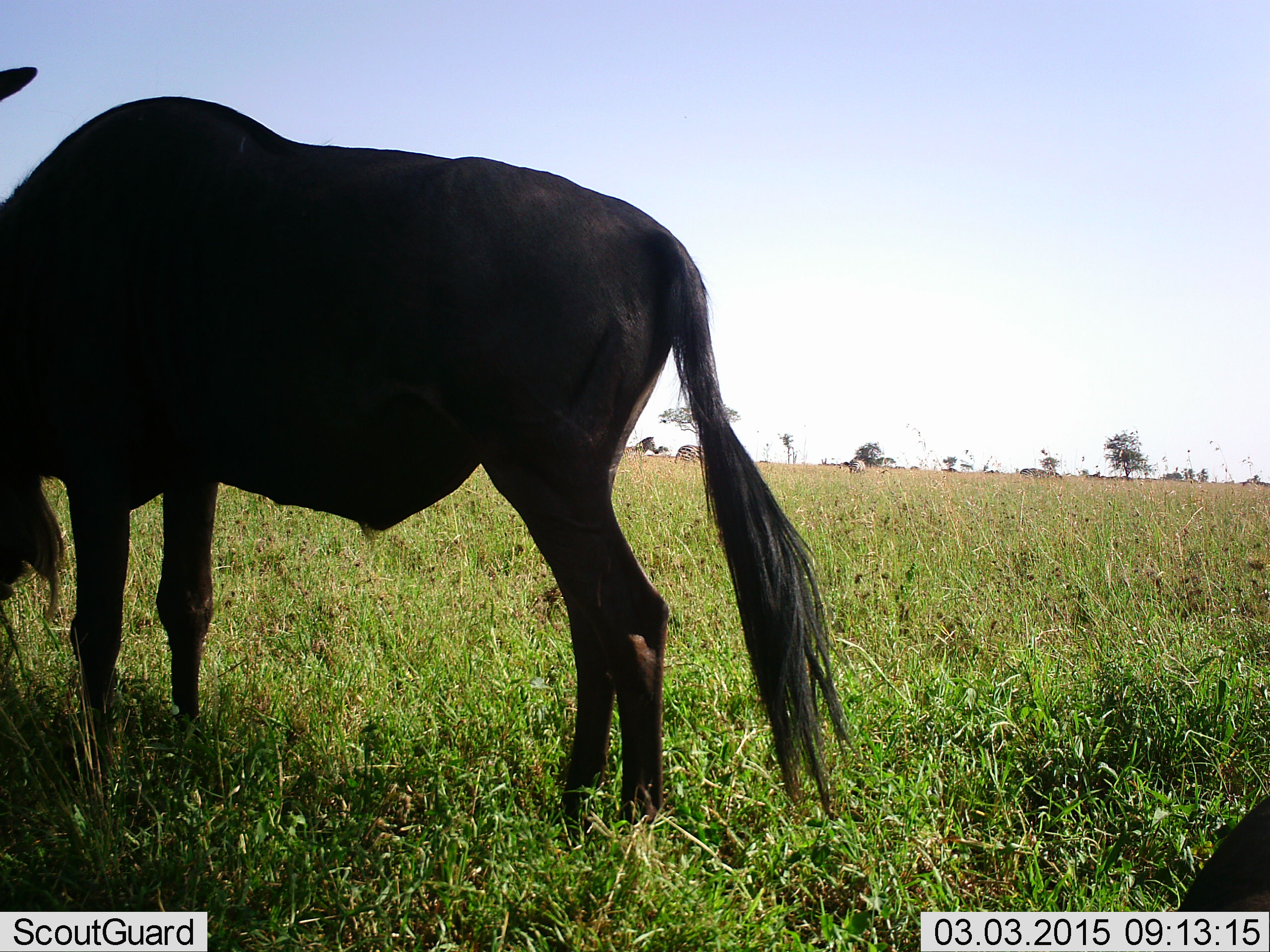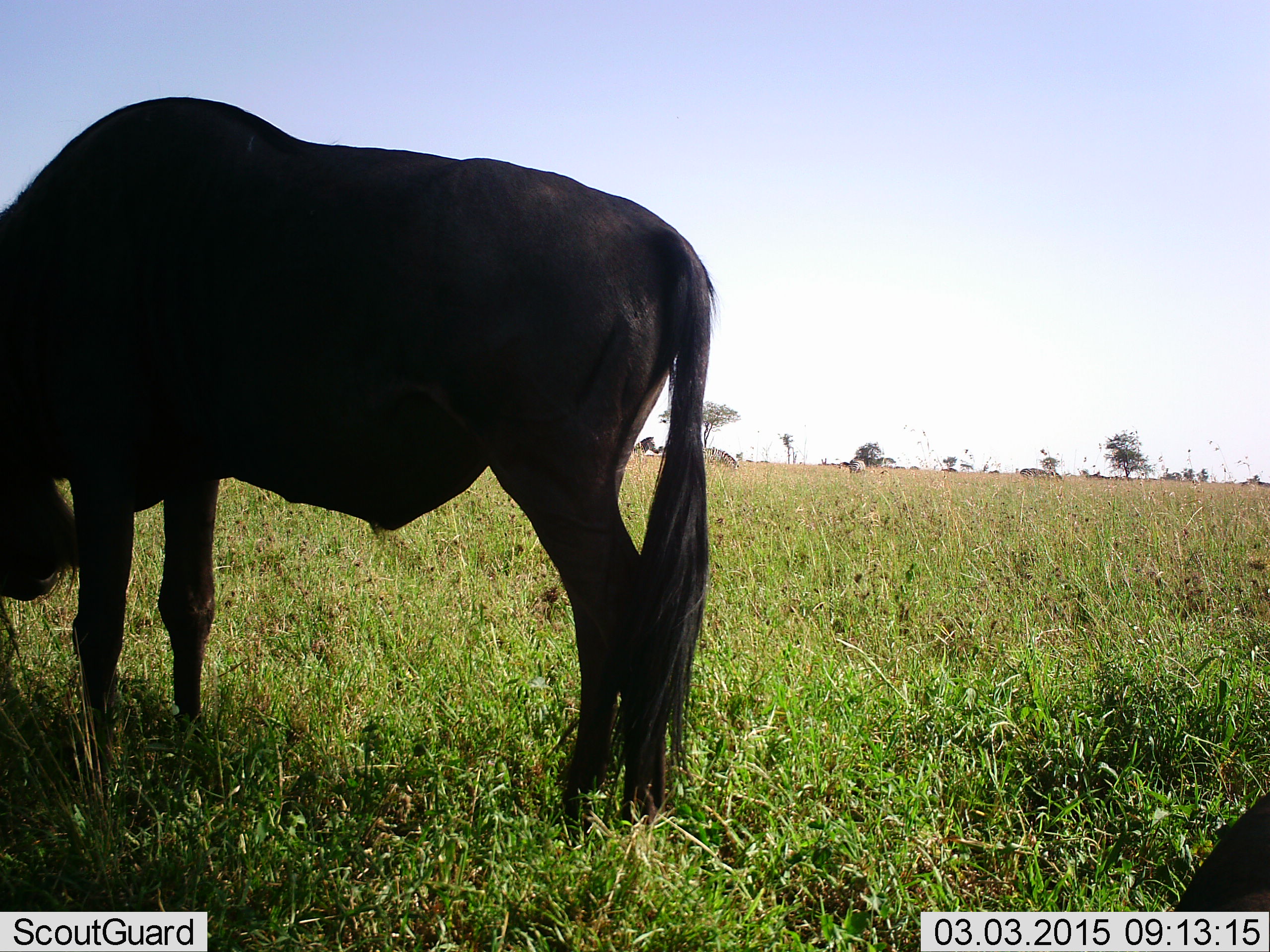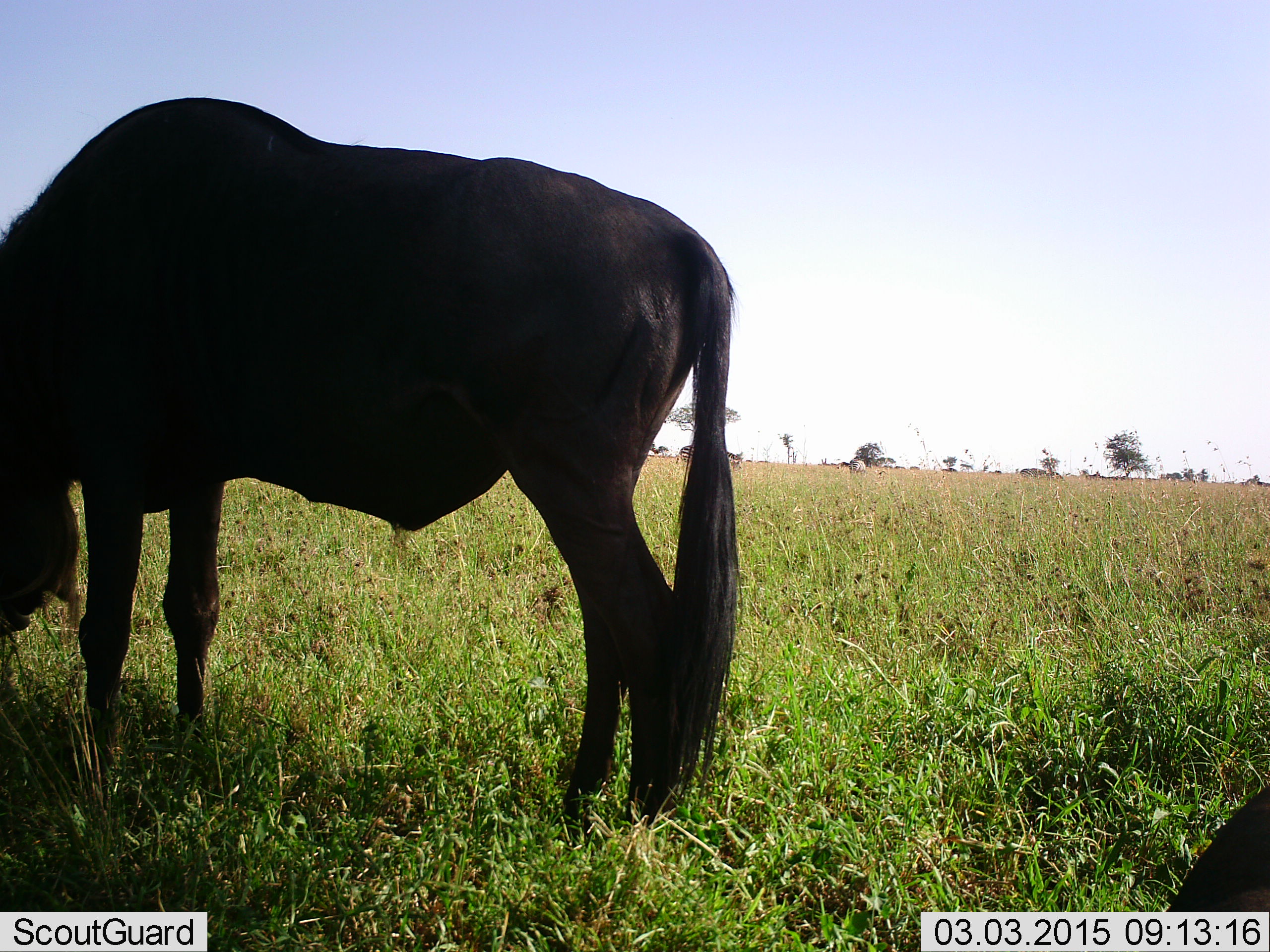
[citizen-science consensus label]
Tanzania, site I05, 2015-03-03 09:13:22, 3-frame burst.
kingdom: Animalia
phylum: Chordata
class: Mammalia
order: Artiodactyla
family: Bovidae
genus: Connochaetes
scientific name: Connochaetes taurinus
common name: blue wildebeest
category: wildebeest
Wildebeest (blue wildebeest) (Connochaetes taurinus), count 1. Behavior (volunteer vote fractions): standing 30%, resting 10%, moving 0%, interacting 0%. Young present (vote fraction): 0%. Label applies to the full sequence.